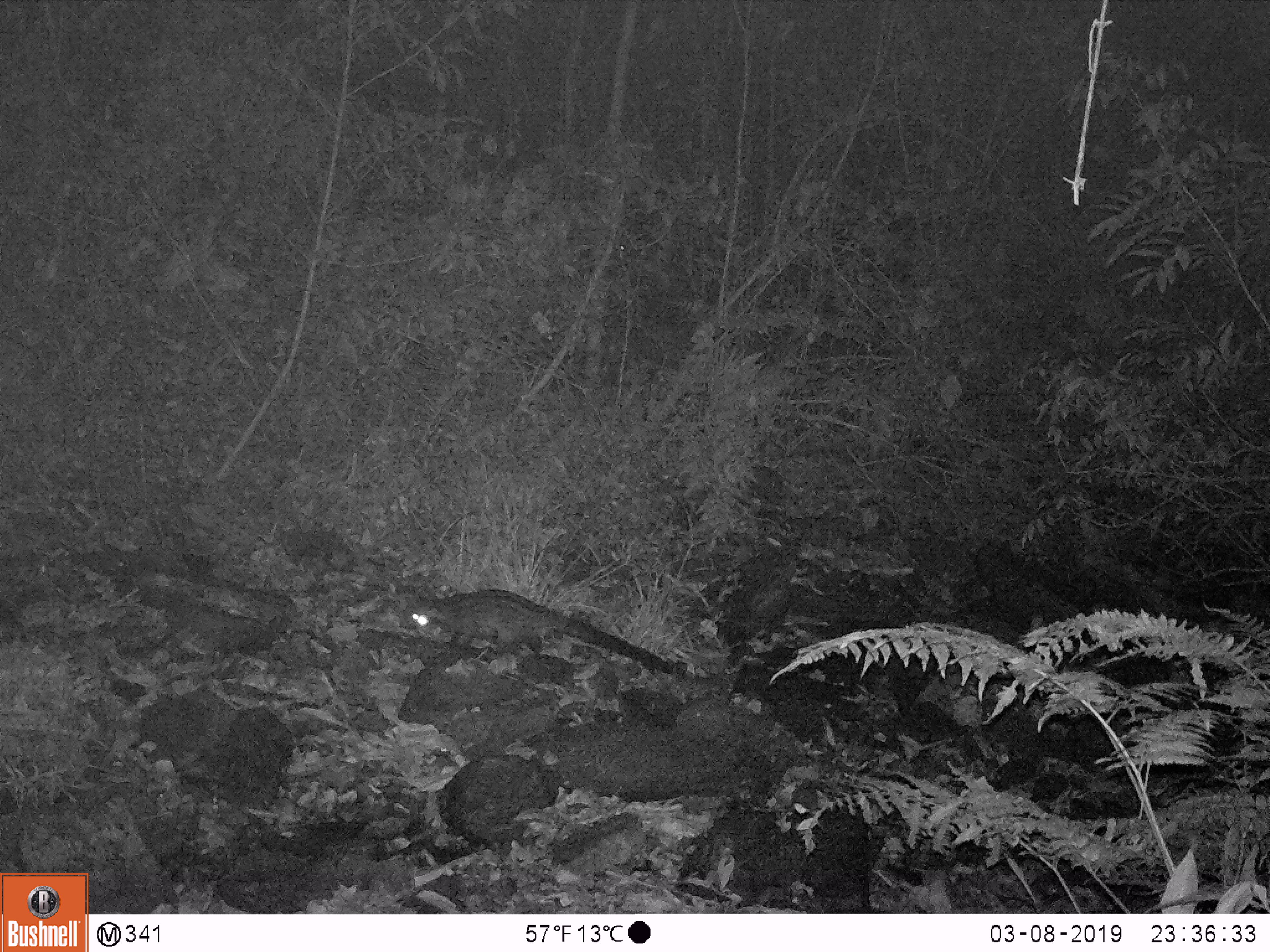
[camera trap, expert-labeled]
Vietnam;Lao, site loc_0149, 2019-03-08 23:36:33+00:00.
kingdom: Animalia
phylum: Chordata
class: Mammalia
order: Carnivora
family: Viverridae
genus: Paradoxurus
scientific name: Paradoxurus hermaphroditus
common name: common palm civet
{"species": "common palm civet (Paradoxurus hermaphroditus)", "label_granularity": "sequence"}